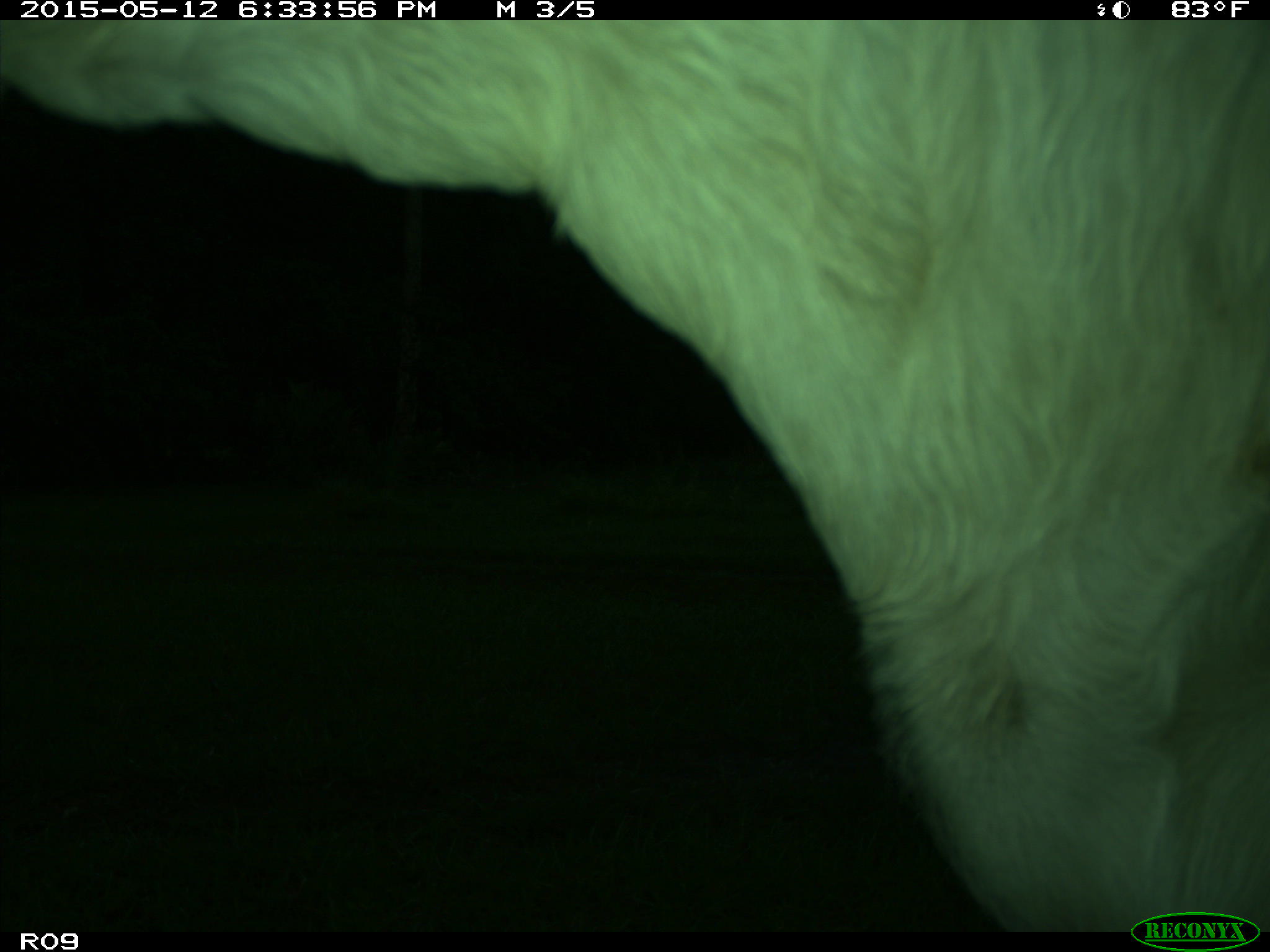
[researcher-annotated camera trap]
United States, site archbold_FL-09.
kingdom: Animalia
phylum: Chordata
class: Mammalia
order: Artiodactyla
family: Bovidae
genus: Bos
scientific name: Bos taurus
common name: domestic cow